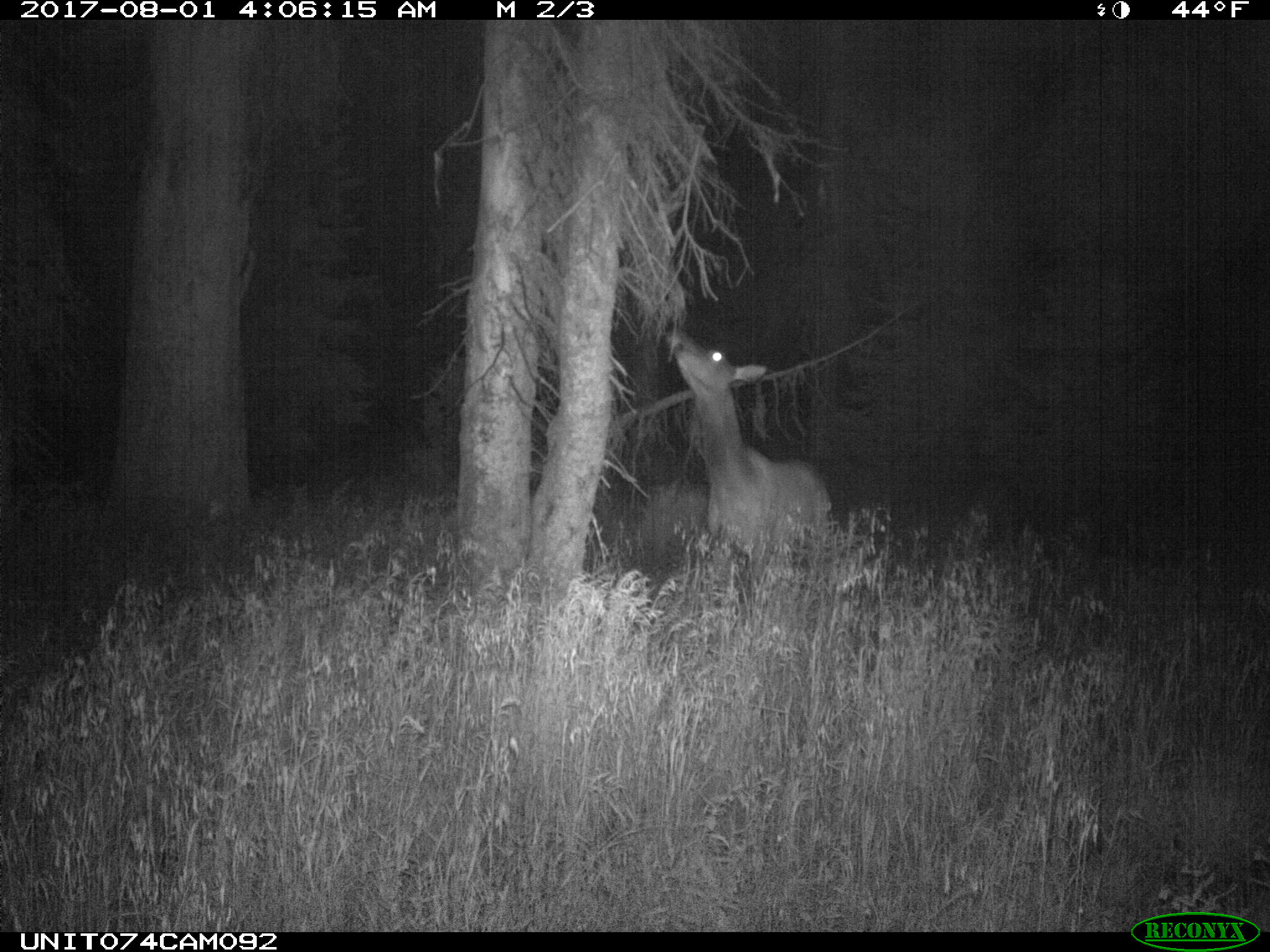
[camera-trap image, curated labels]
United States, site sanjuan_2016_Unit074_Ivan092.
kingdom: Animalia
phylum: Chordata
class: Mammalia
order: Artiodactyla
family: Cervidae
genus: Cervus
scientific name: Cervus elaphus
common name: red deer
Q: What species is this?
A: Cervus elaphus (red deer).